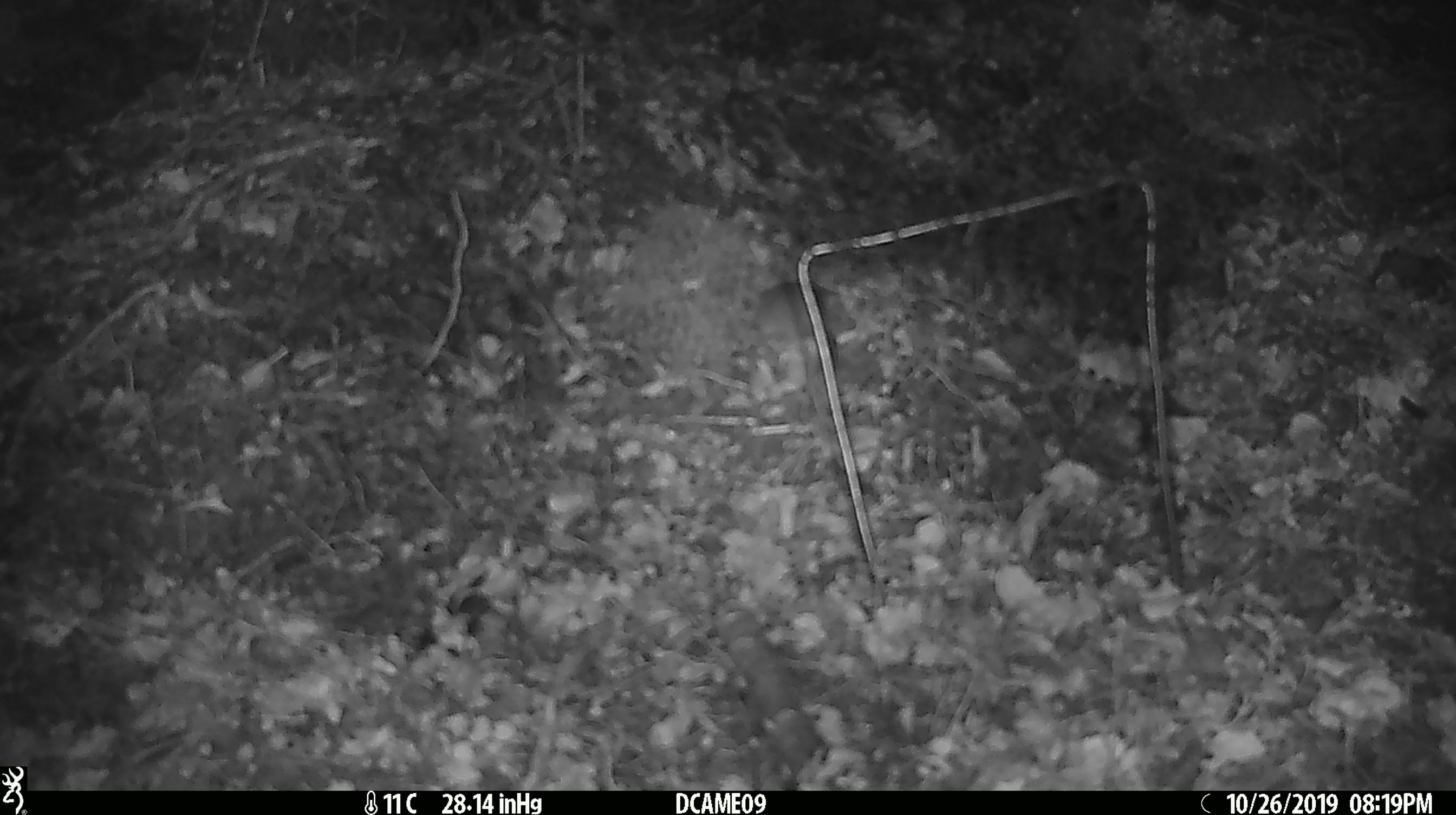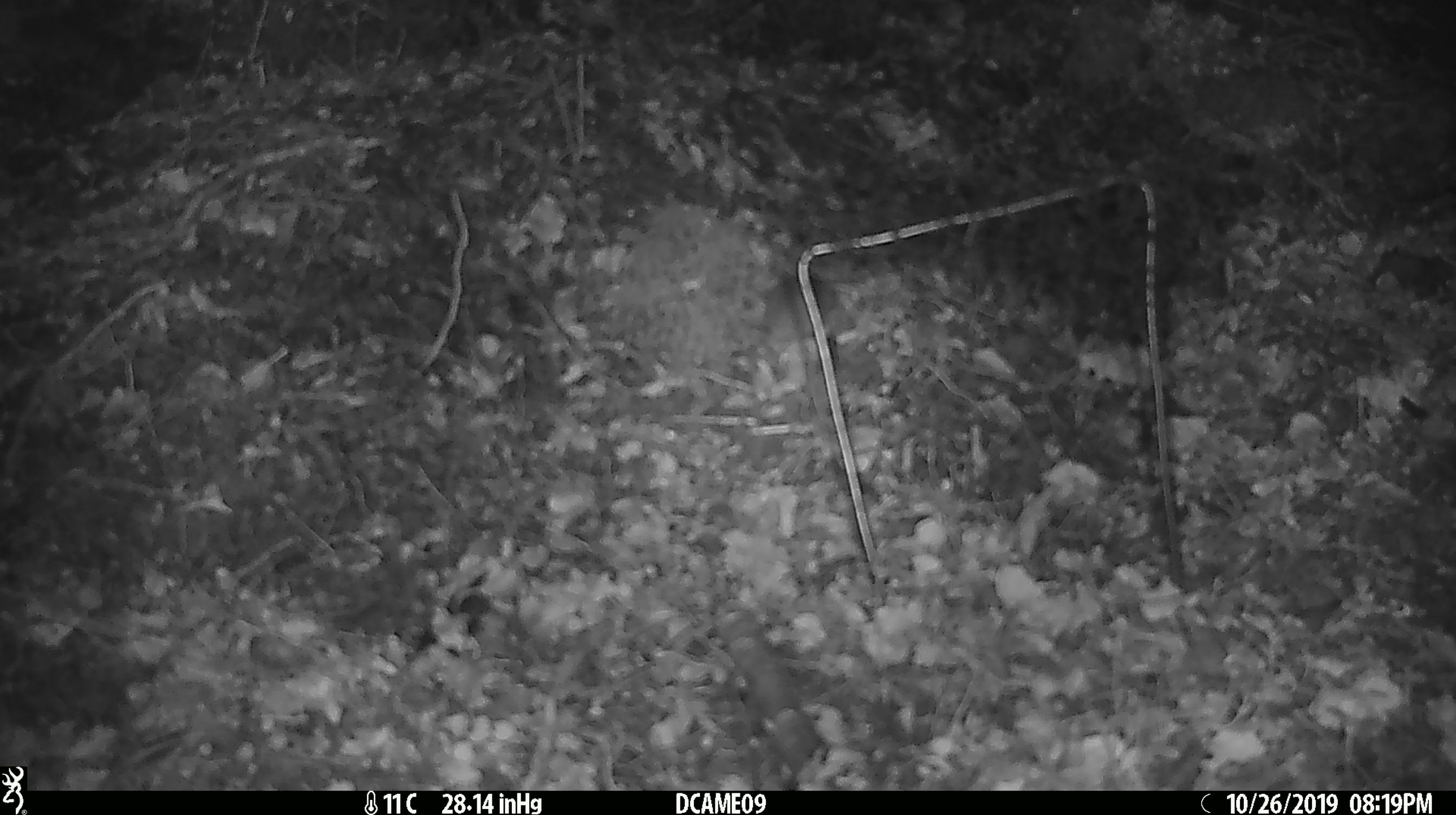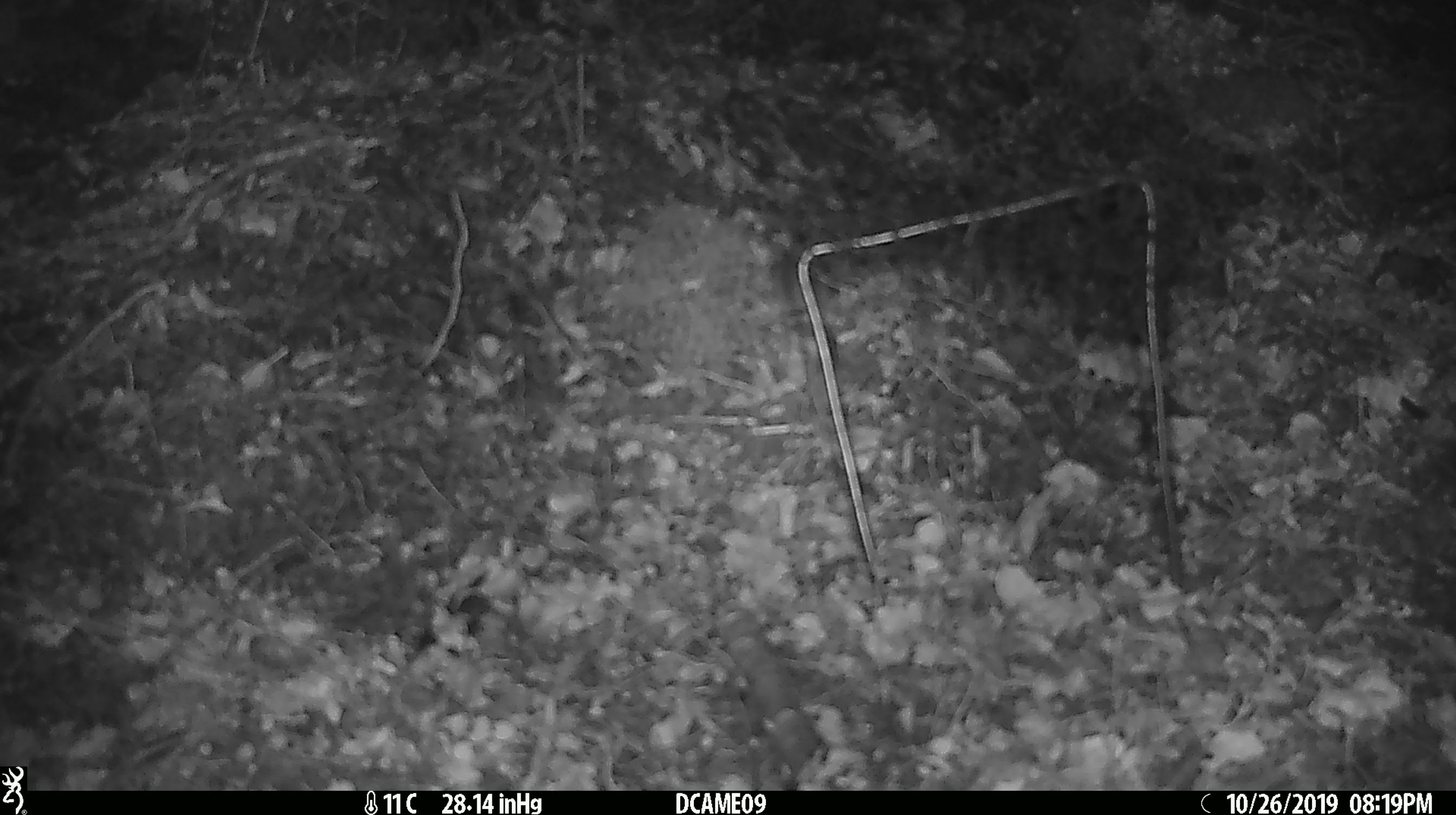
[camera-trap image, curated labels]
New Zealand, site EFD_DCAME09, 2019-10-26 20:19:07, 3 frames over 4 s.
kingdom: Animalia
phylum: Chordata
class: Mammalia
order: Rodentia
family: Muridae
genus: Mus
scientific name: Mus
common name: mouse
Mouse (Mus).